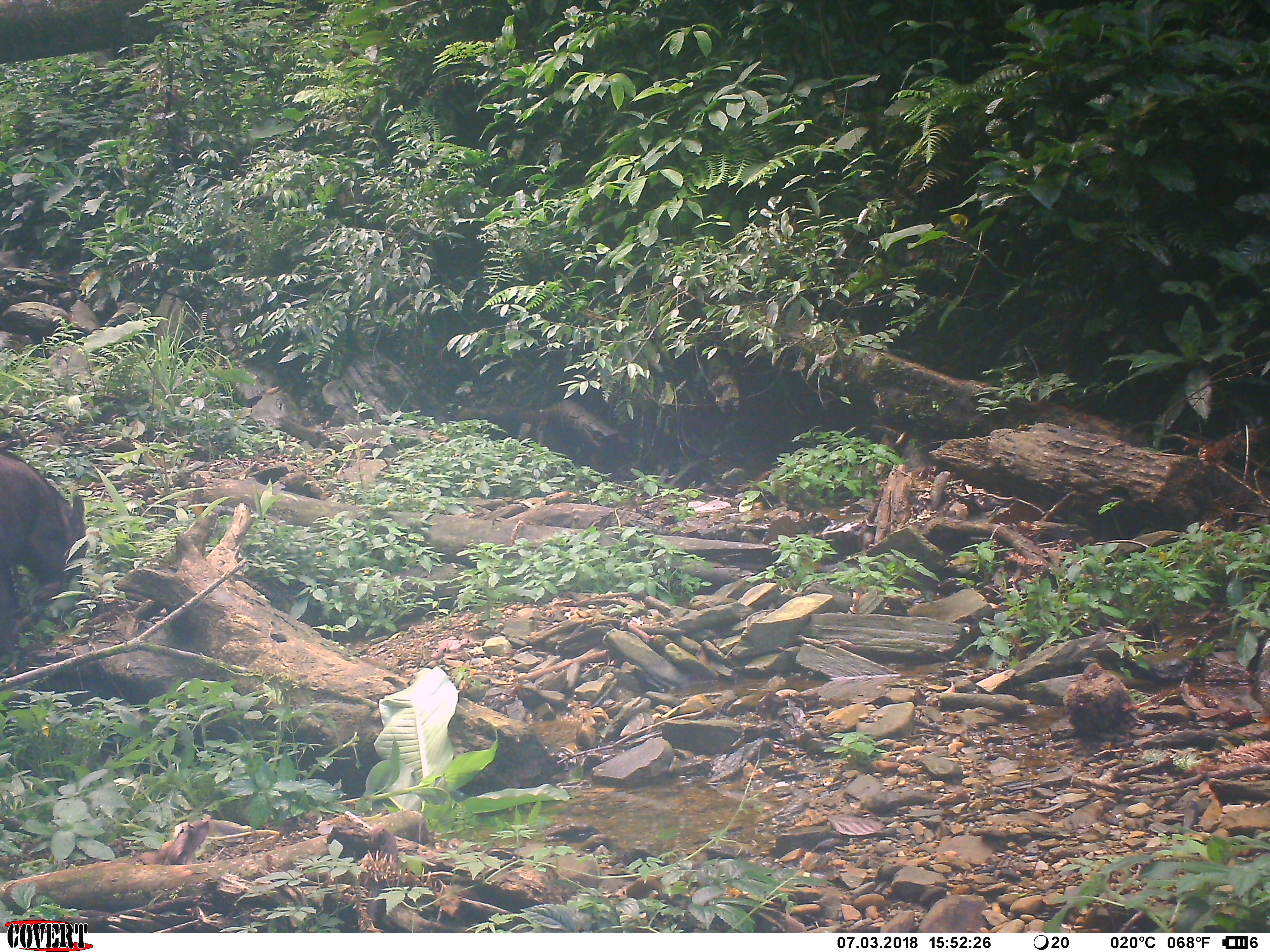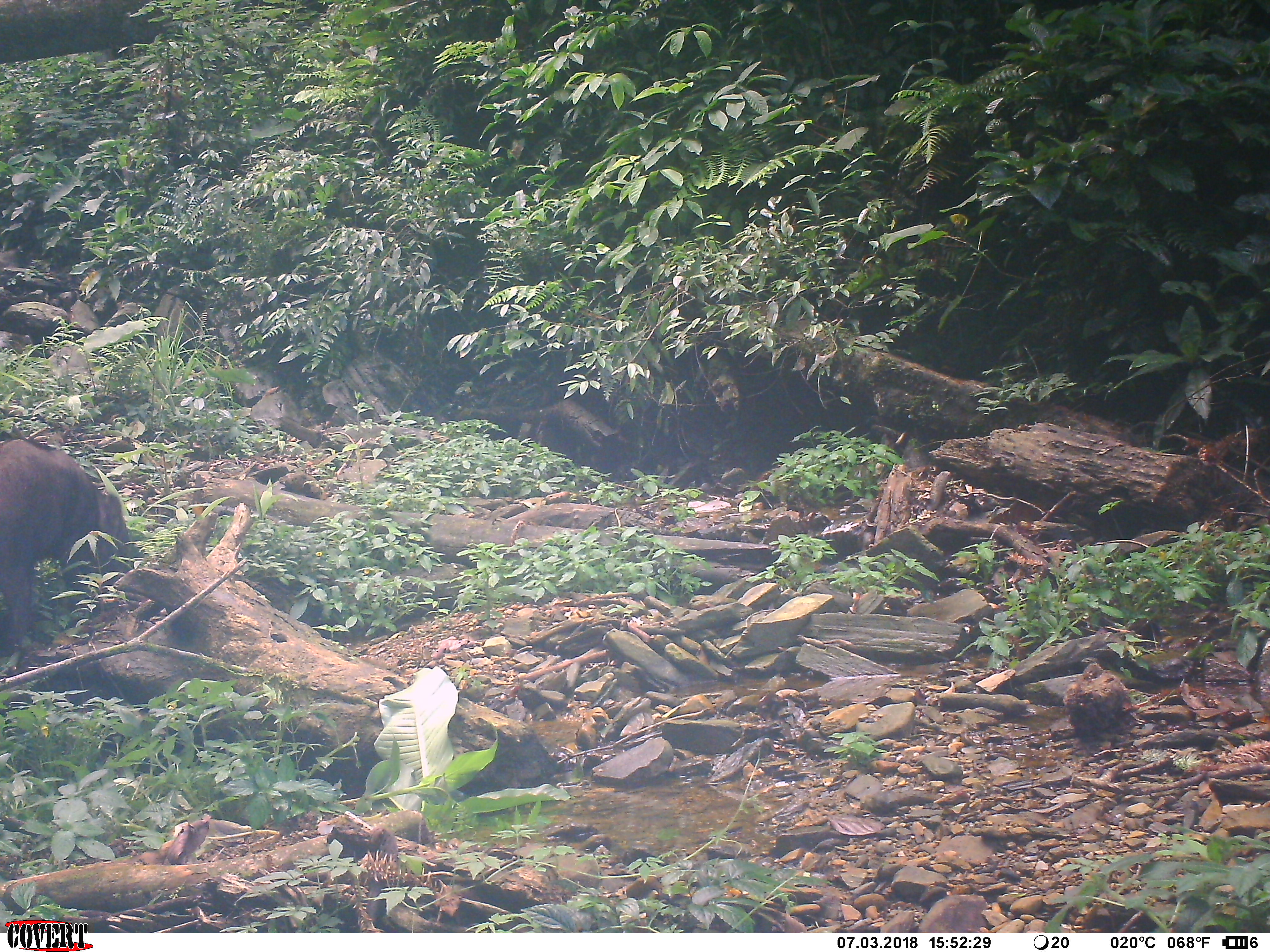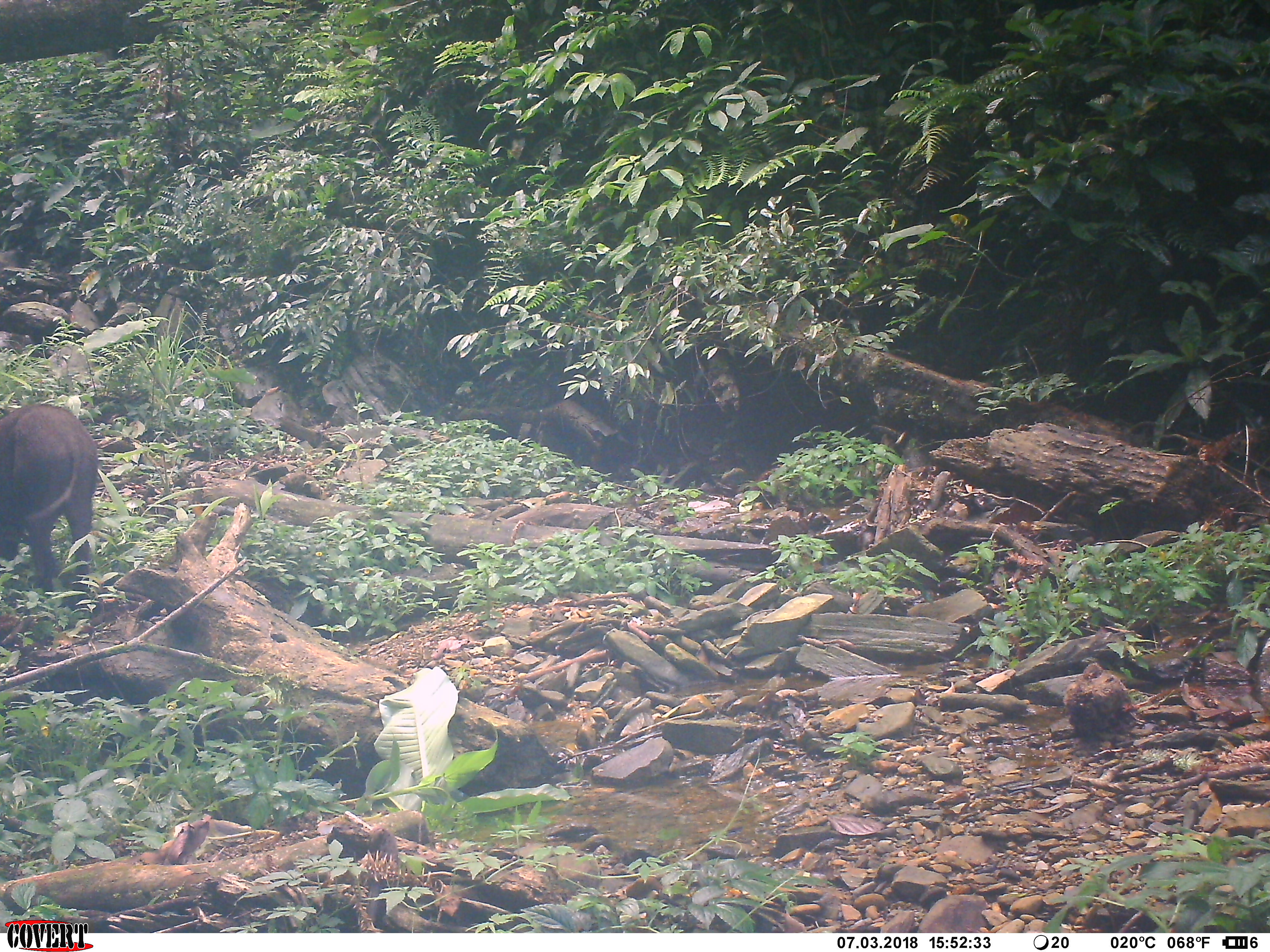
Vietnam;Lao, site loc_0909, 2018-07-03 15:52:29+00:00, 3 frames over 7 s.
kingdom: Animalia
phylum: Chordata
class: Mammalia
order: Artiodactyla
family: Suidae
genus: Sus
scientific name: Sus scrofa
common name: eurasian wild pig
Eurasian wild pig (Sus scrofa). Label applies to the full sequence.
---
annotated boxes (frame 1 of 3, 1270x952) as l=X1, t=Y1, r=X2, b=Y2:
eurasian wild pig: l=0, t=448, r=89, b=653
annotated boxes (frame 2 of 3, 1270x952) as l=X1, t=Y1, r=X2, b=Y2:
eurasian wild pig: l=0, t=437, r=132, b=657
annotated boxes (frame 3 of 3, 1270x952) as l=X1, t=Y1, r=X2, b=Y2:
eurasian wild pig: l=0, t=403, r=98, b=613